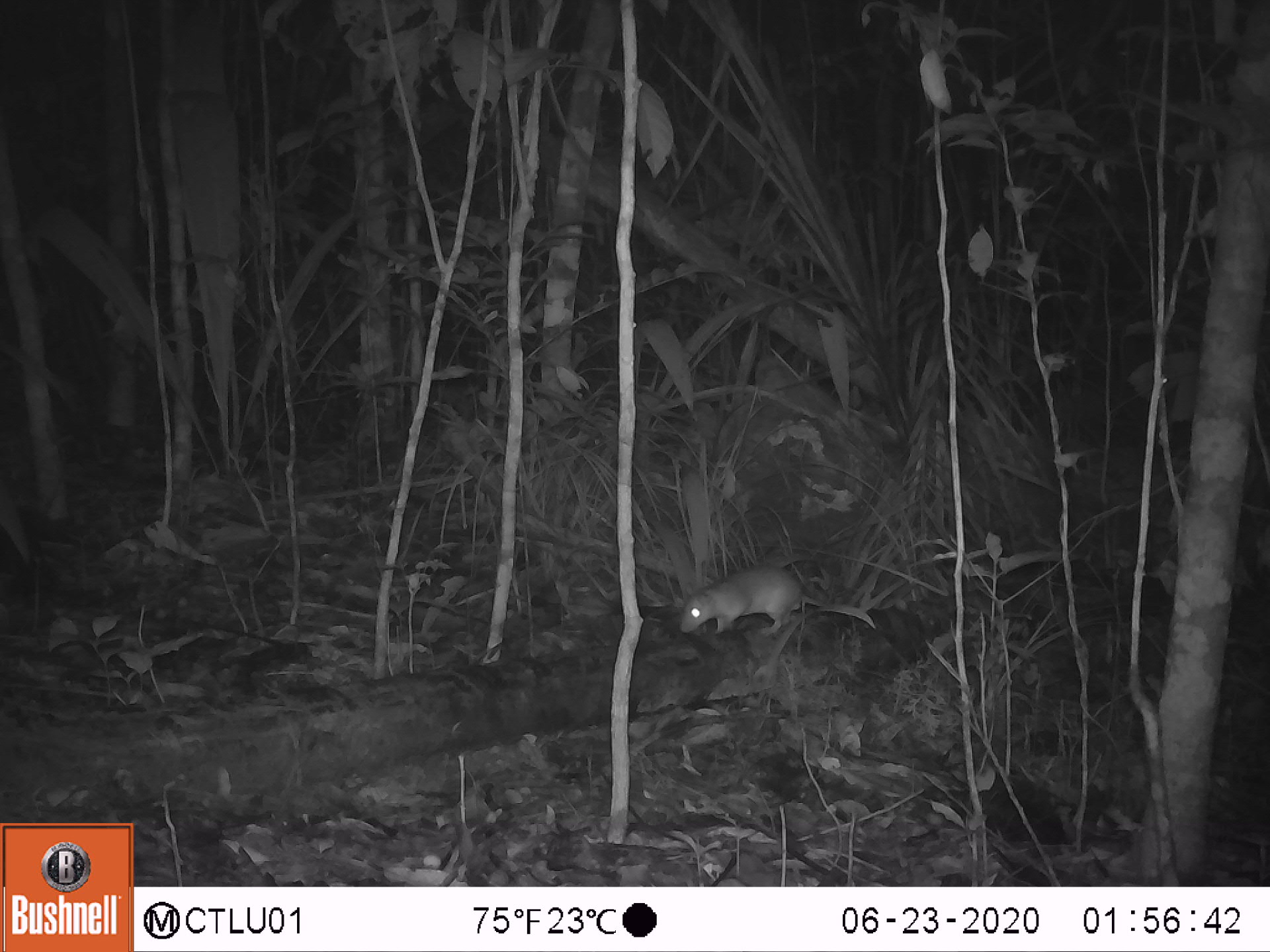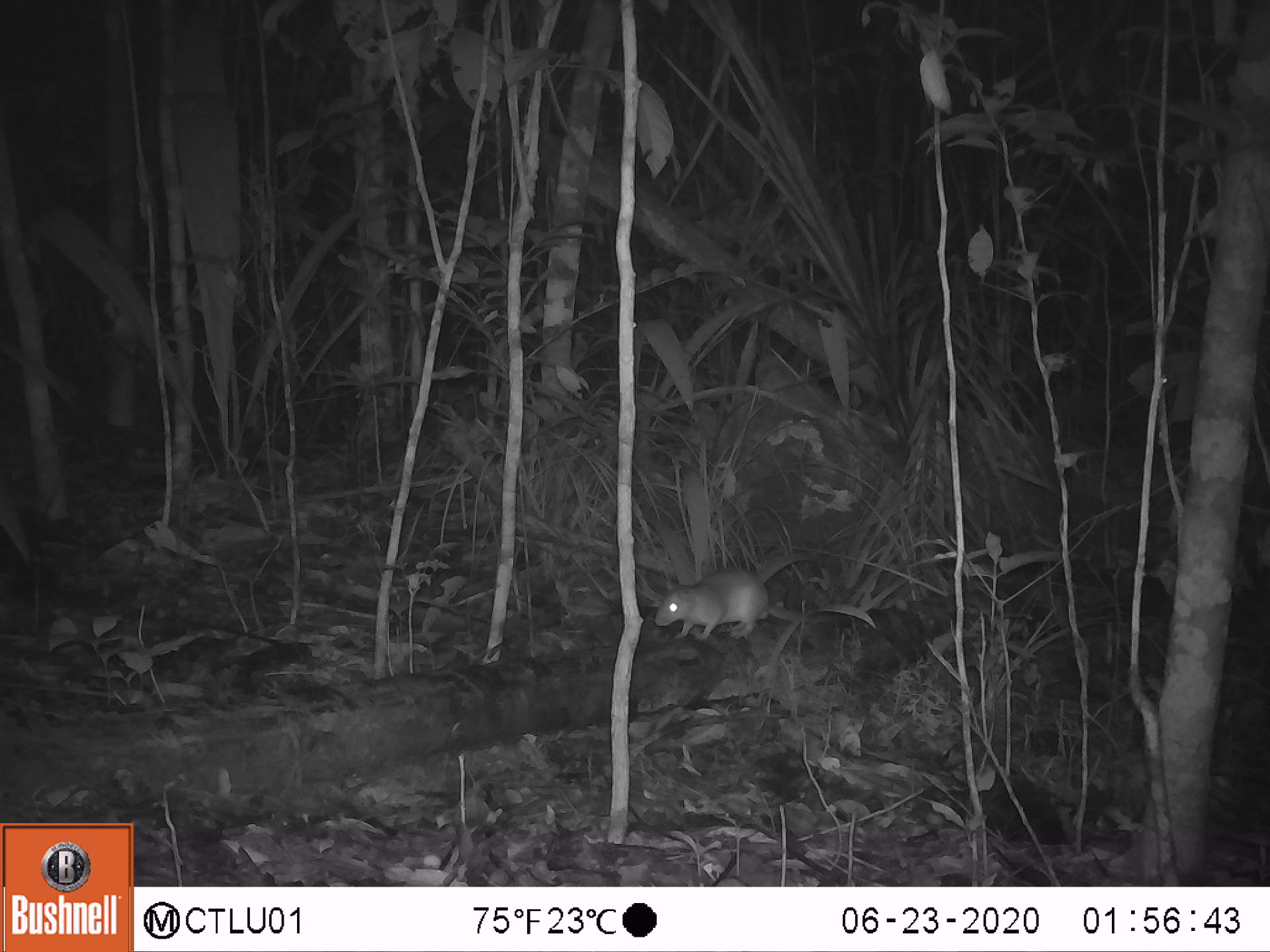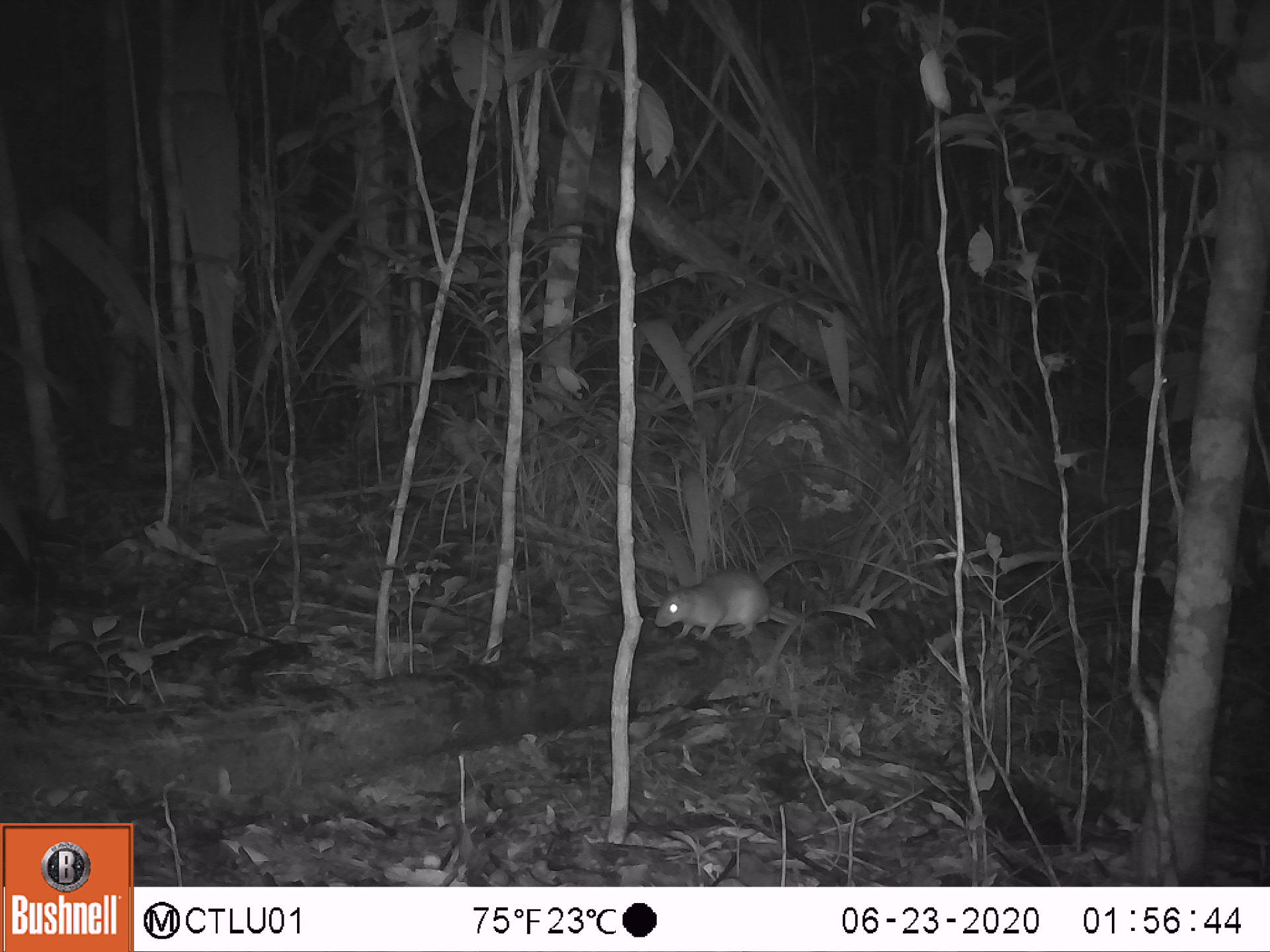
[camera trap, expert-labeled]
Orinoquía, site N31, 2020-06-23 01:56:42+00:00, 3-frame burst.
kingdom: Animalia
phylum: Chordata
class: Mammalia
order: Rodentia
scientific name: Rodentia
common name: rodent